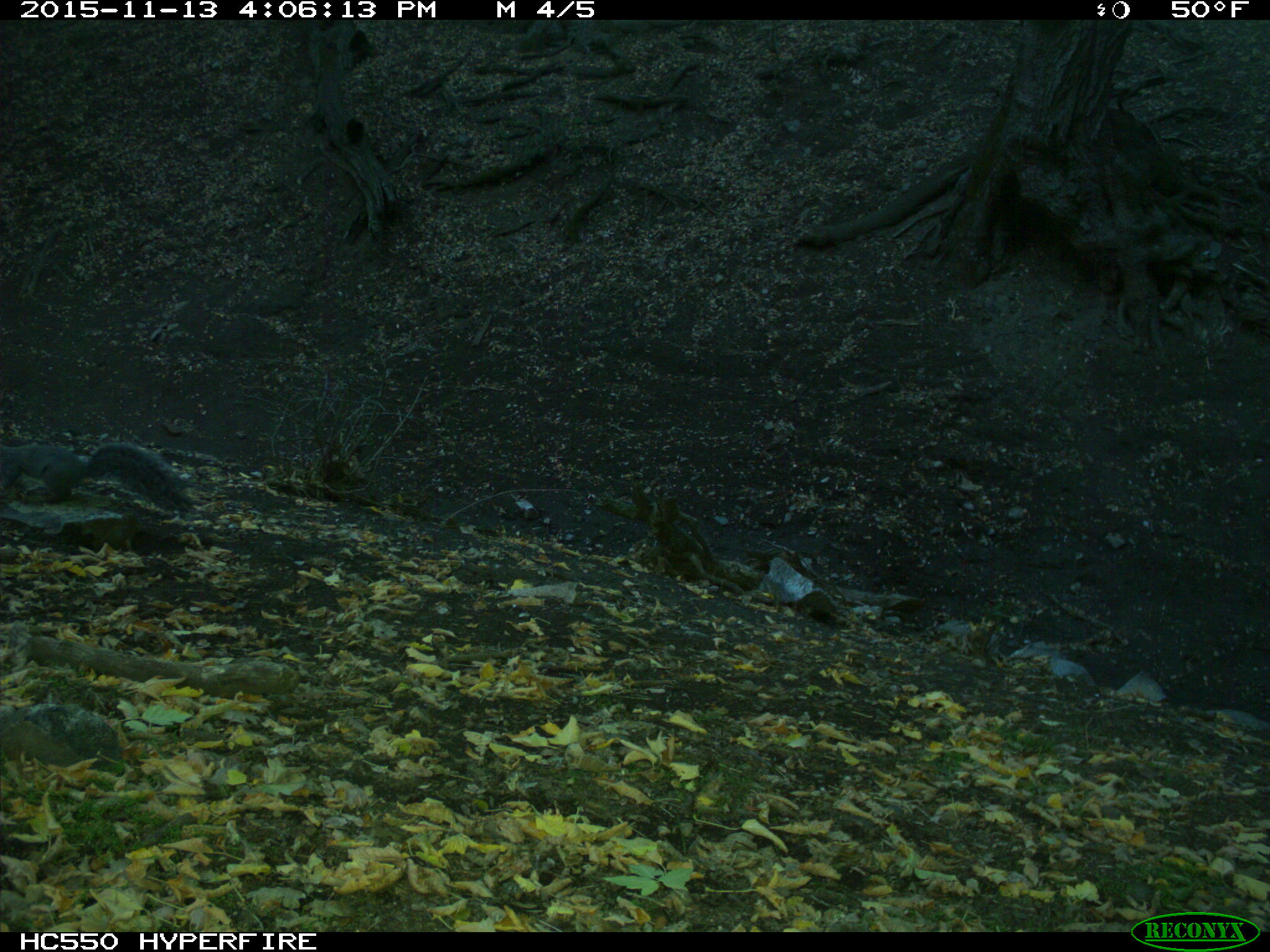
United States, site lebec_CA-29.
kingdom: Animalia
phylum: Chordata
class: Mammalia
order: Rodentia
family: Sciuridae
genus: Sciurus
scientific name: Sciurus carolinensis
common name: eastern gray squirrel